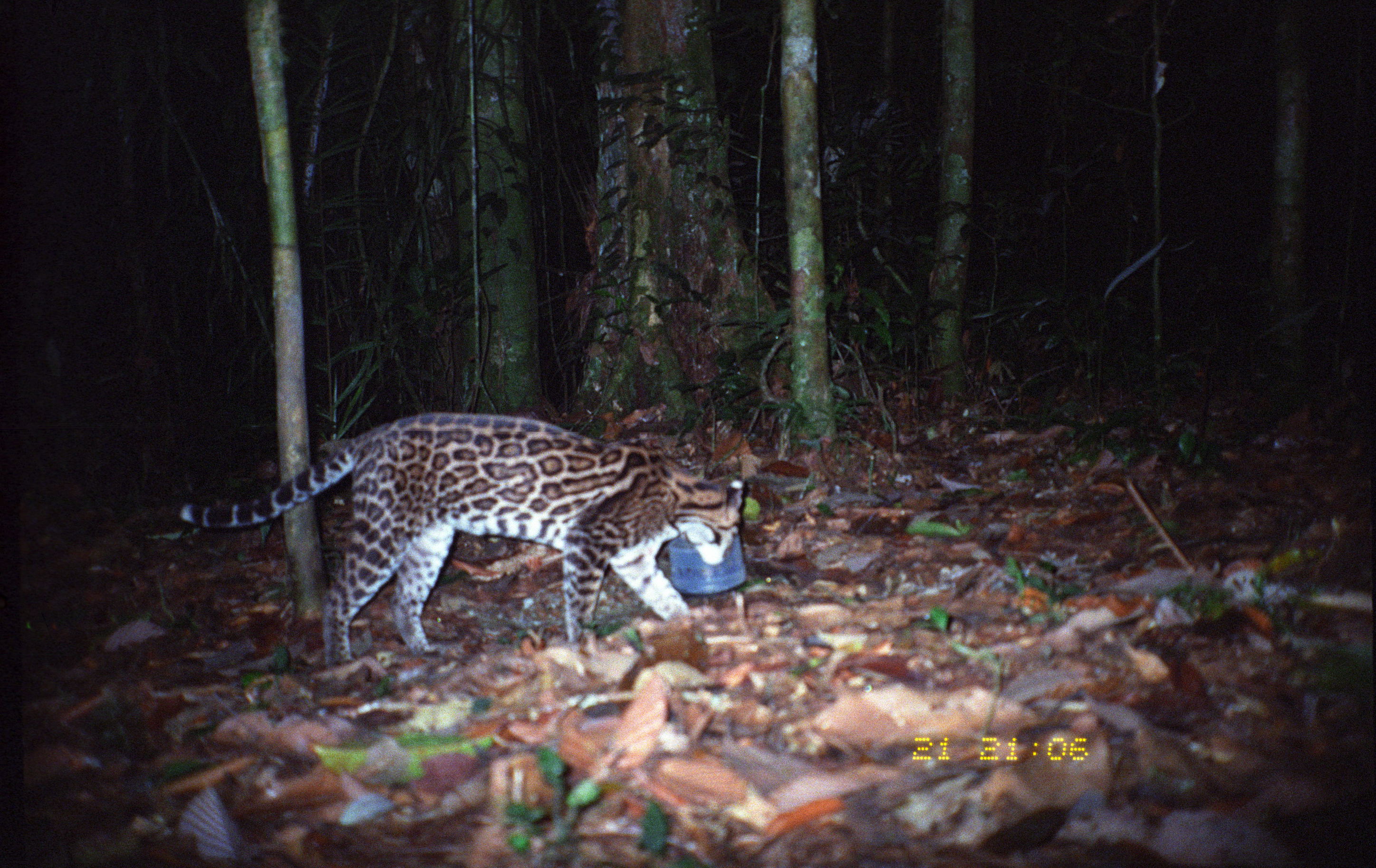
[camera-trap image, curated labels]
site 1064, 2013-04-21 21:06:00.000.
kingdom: Animalia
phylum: Chordata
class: Mammalia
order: Carnivora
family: Felidae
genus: Leopardus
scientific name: Leopardus pardalis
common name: ocelot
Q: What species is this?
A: Leopardus pardalis (ocelot).